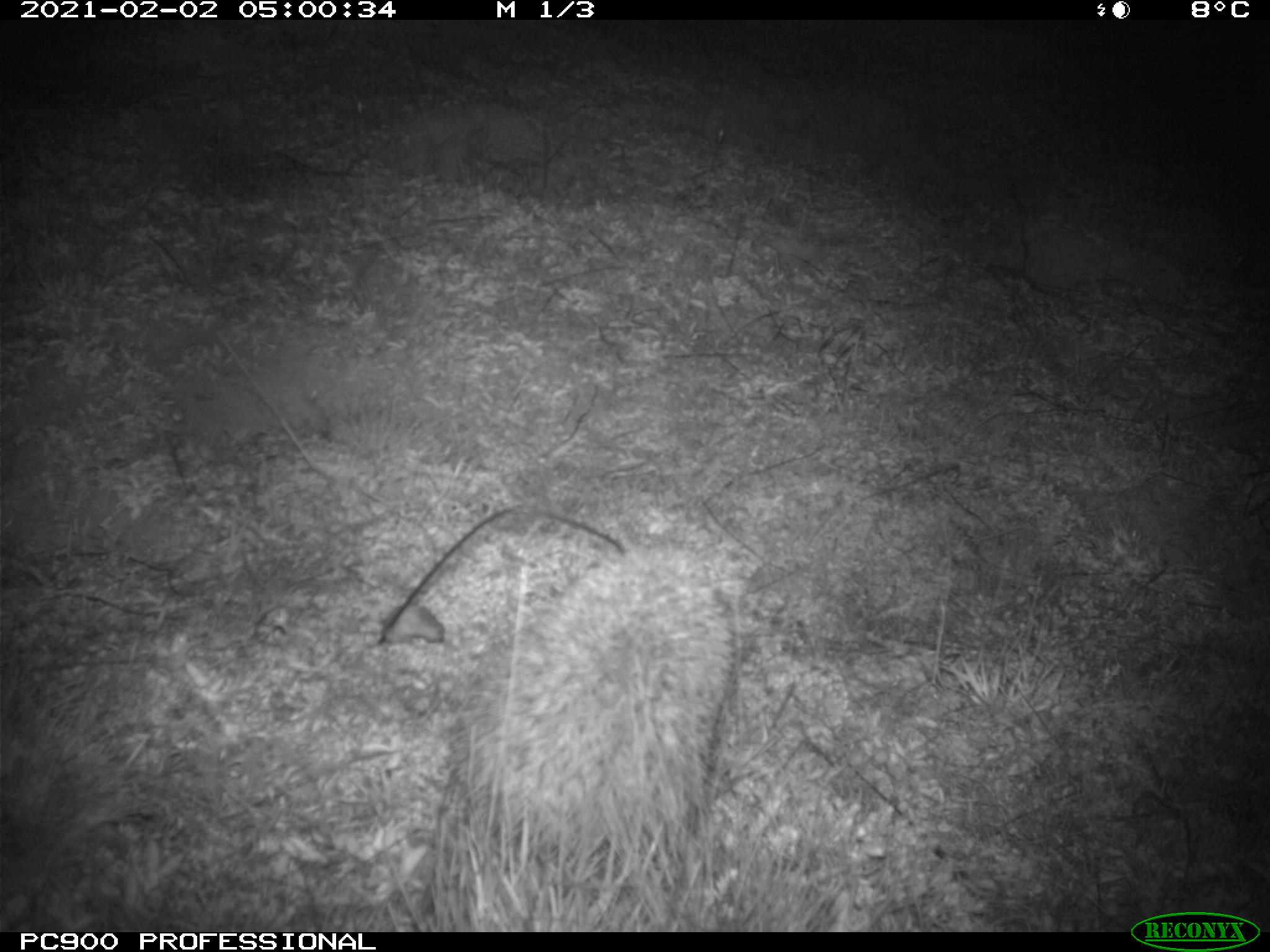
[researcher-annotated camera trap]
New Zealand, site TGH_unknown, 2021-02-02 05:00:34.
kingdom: Animalia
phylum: Chordata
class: Mammalia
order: Eulipotyphla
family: Erinaceidae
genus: Erinaceus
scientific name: Erinaceus europaeus europaeus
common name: european hedgehog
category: hedgehog